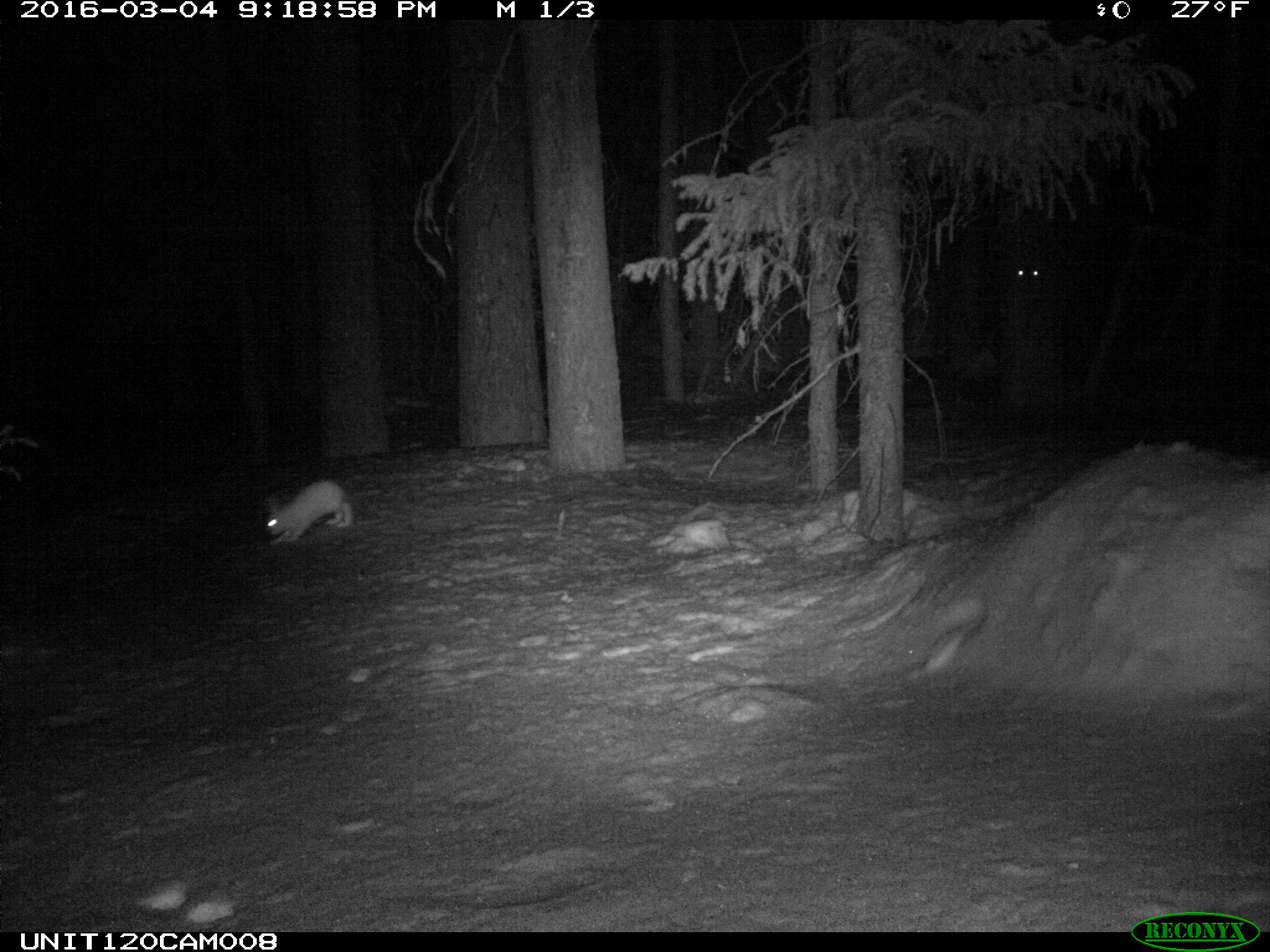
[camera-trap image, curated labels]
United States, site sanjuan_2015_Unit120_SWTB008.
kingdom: Animalia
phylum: Chordata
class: Mammalia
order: Lagomorpha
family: Leporidae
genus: Lepus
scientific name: Lepus americanus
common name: snowshoe hare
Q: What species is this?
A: Lepus americanus (snowshoe hare).